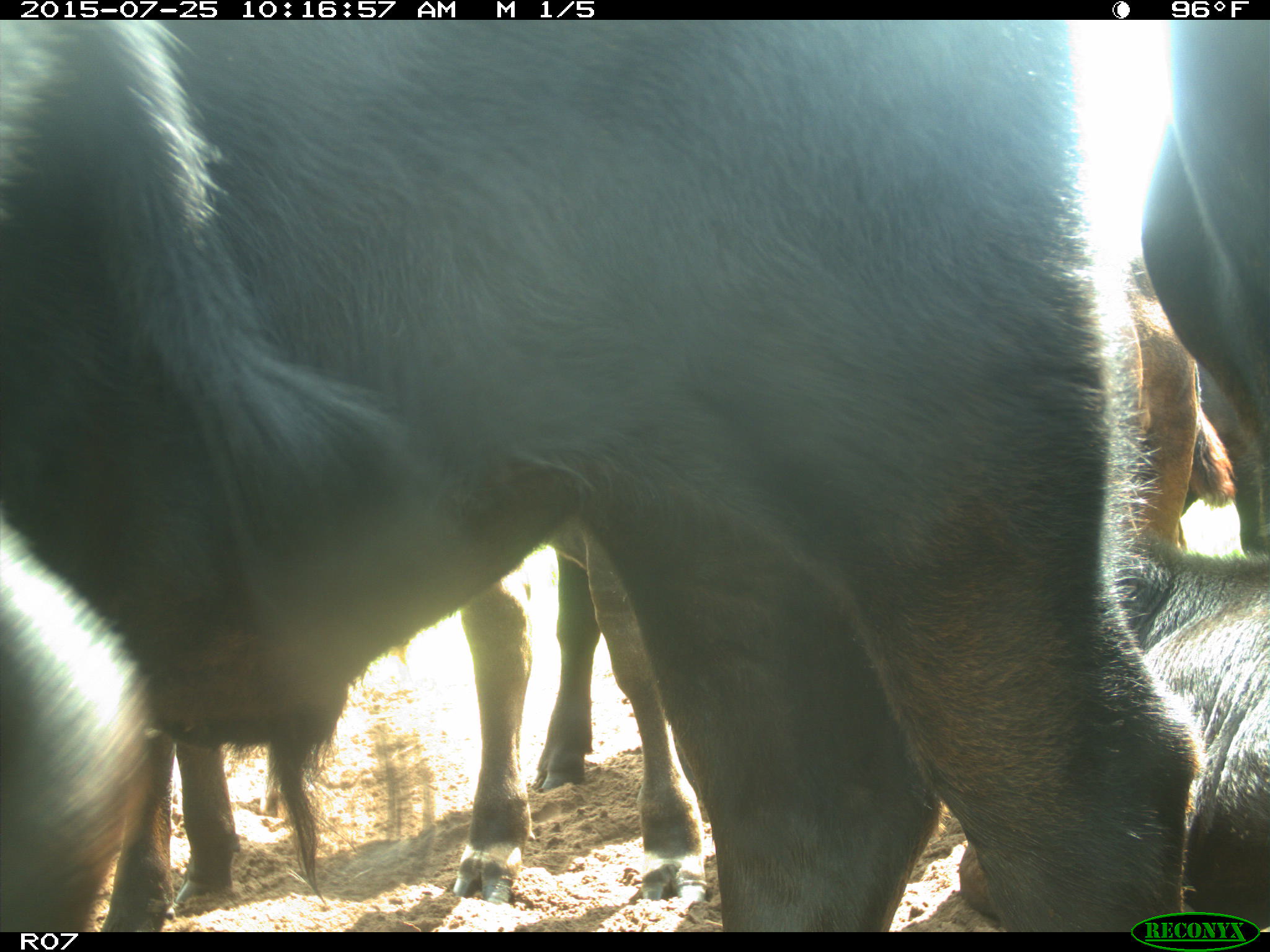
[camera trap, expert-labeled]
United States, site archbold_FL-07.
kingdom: Animalia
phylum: Chordata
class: Mammalia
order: Artiodactyla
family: Bovidae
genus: Bos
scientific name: Bos taurus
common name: domestic cow